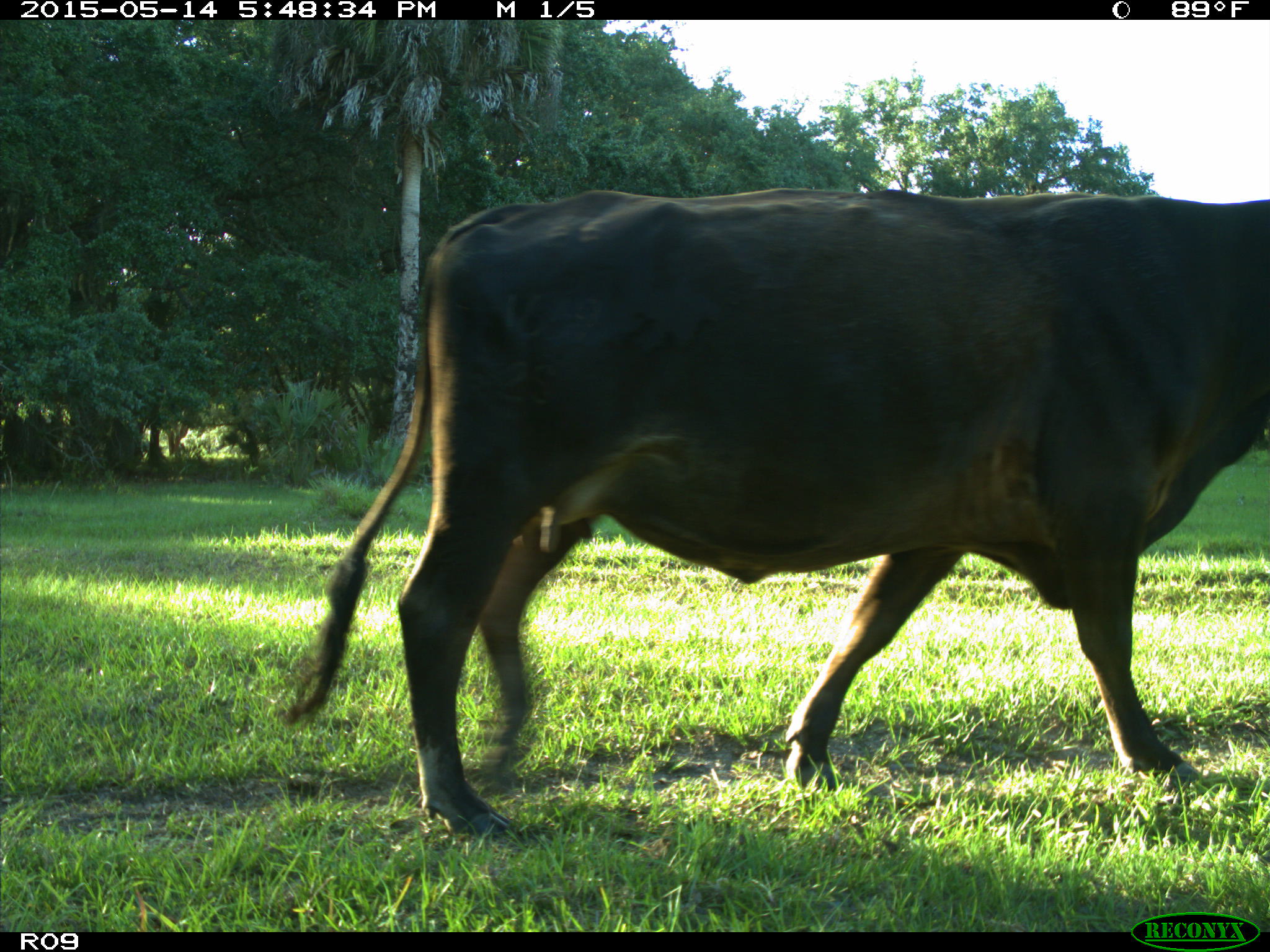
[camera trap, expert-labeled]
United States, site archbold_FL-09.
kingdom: Animalia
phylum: Chordata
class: Mammalia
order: Artiodactyla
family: Bovidae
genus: Bos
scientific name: Bos taurus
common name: domestic cow